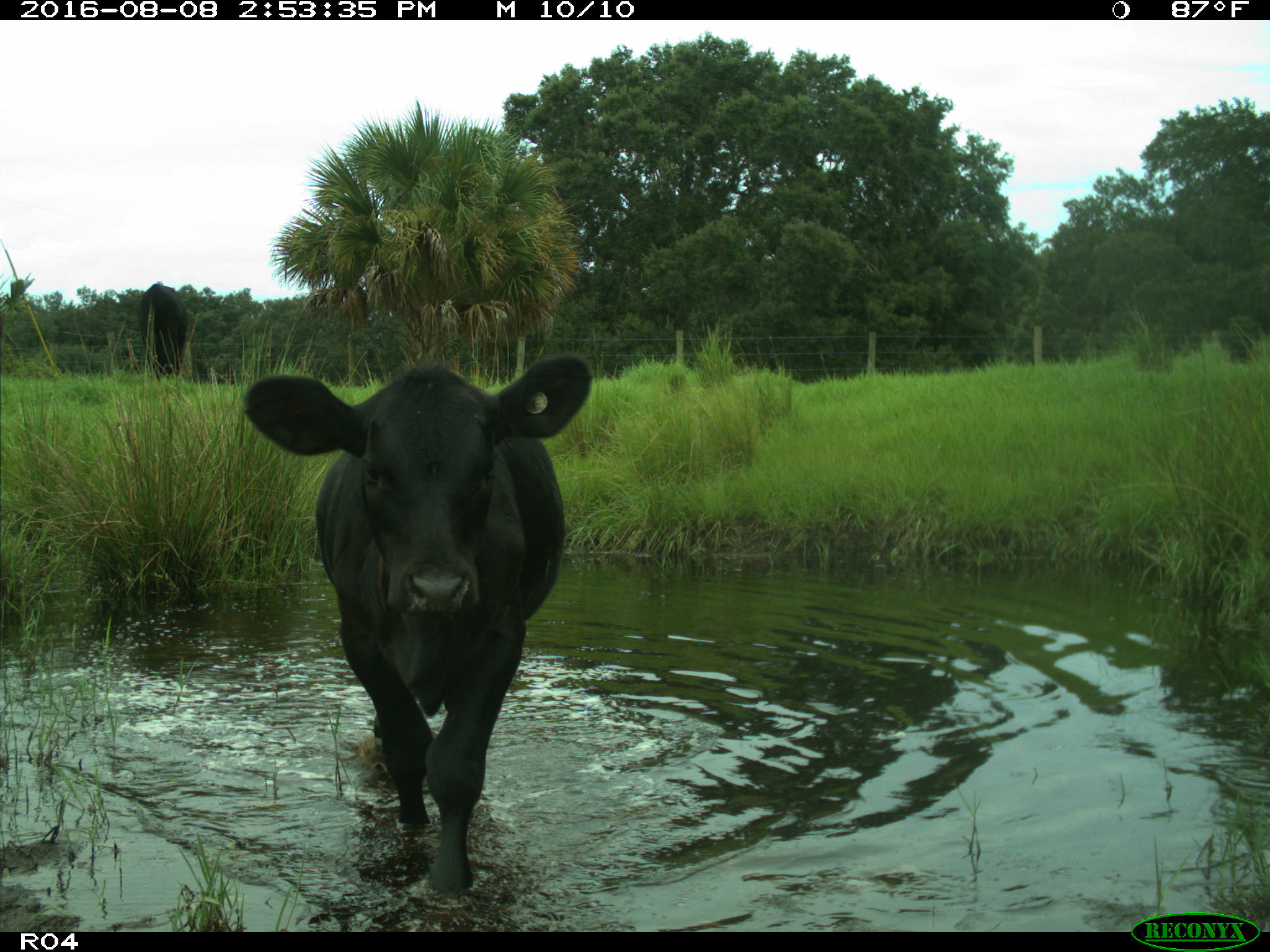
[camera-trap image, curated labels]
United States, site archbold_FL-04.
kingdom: Animalia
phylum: Chordata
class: Mammalia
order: Artiodactyla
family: Bovidae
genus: Bos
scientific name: Bos taurus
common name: domestic cow